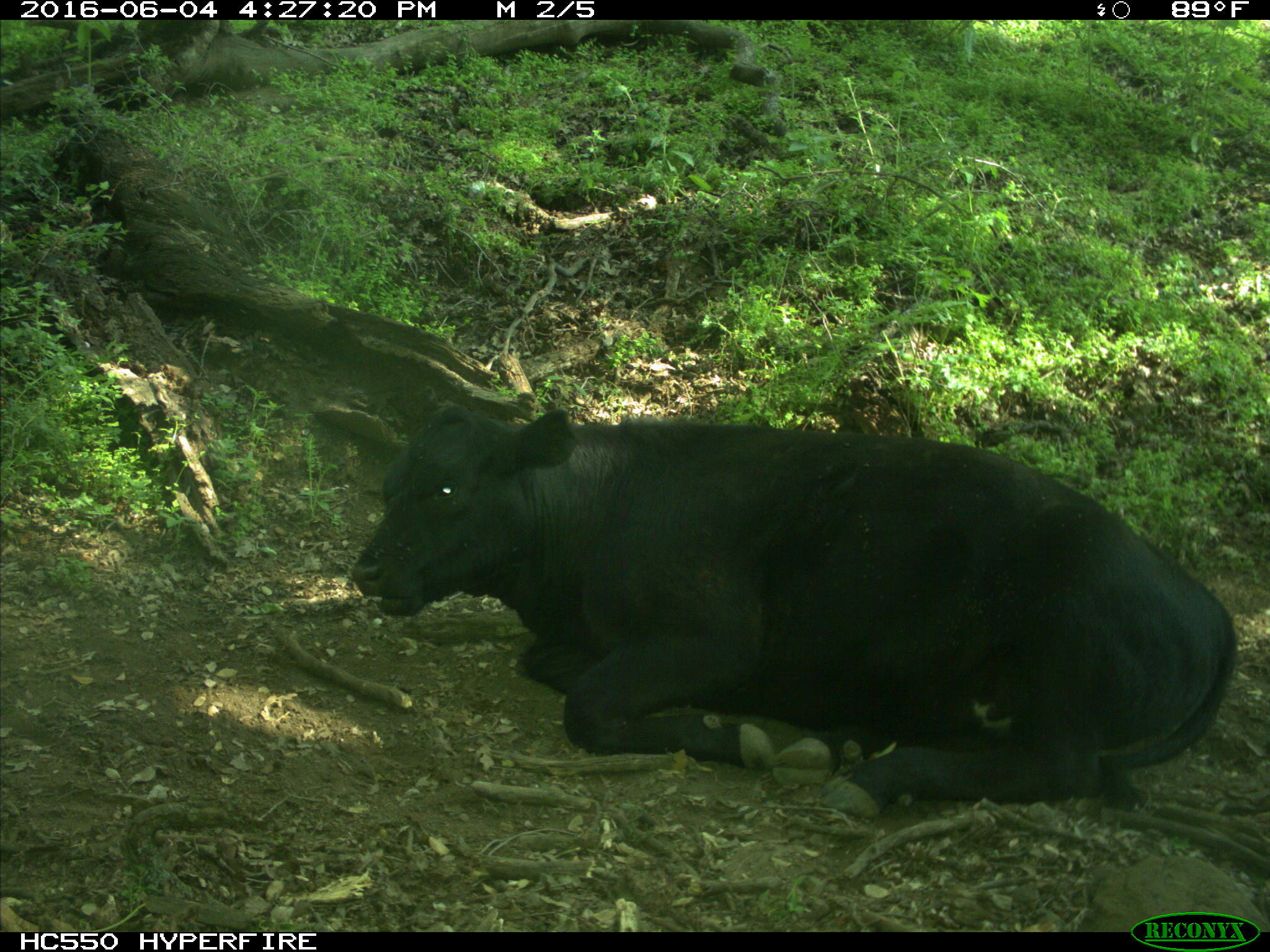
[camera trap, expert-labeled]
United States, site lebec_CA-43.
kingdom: Animalia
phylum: Chordata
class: Mammalia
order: Artiodactyla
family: Bovidae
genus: Bos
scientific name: Bos taurus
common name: domestic cow